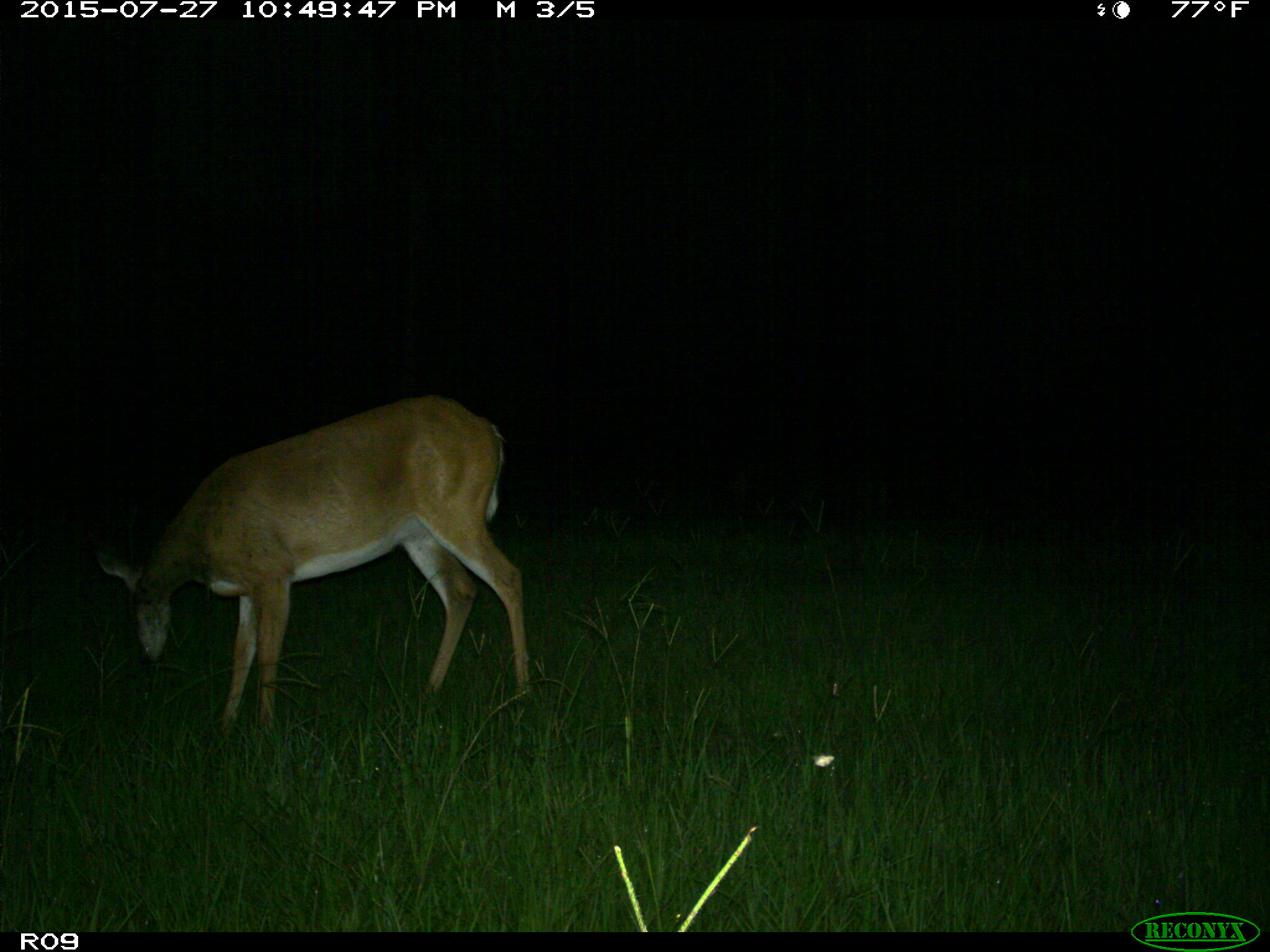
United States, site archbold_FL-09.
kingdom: Animalia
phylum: Chordata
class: Mammalia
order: Artiodactyla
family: Cervidae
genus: Odocoileus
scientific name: Odocoileus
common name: deer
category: unidentified deer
Unidentified deer (deer) (Odocoileus).